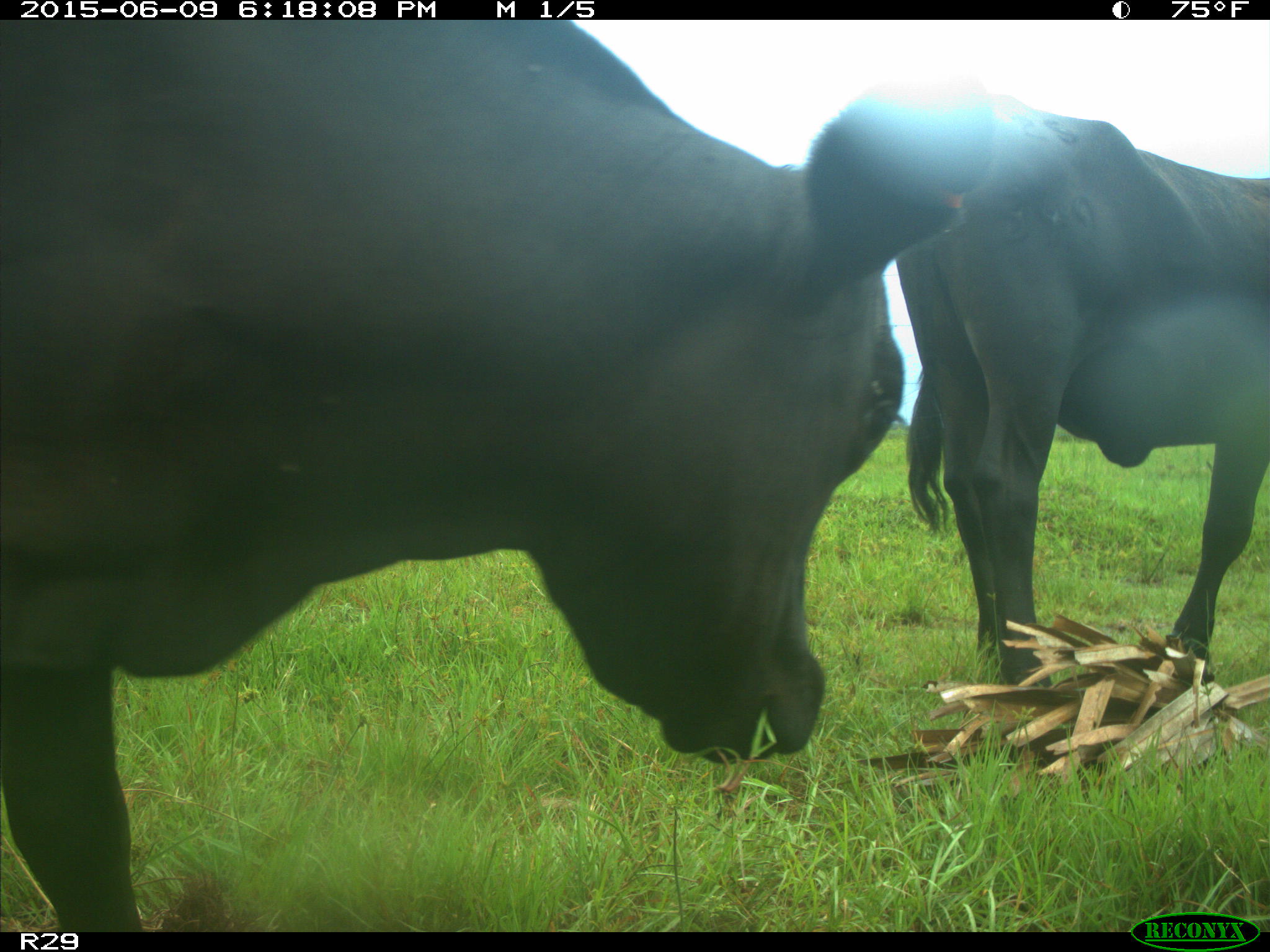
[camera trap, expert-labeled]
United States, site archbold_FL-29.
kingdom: Animalia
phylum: Chordata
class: Mammalia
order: Artiodactyla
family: Bovidae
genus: Bos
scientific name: Bos taurus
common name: domestic cow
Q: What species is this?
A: Bos taurus (domestic cow).